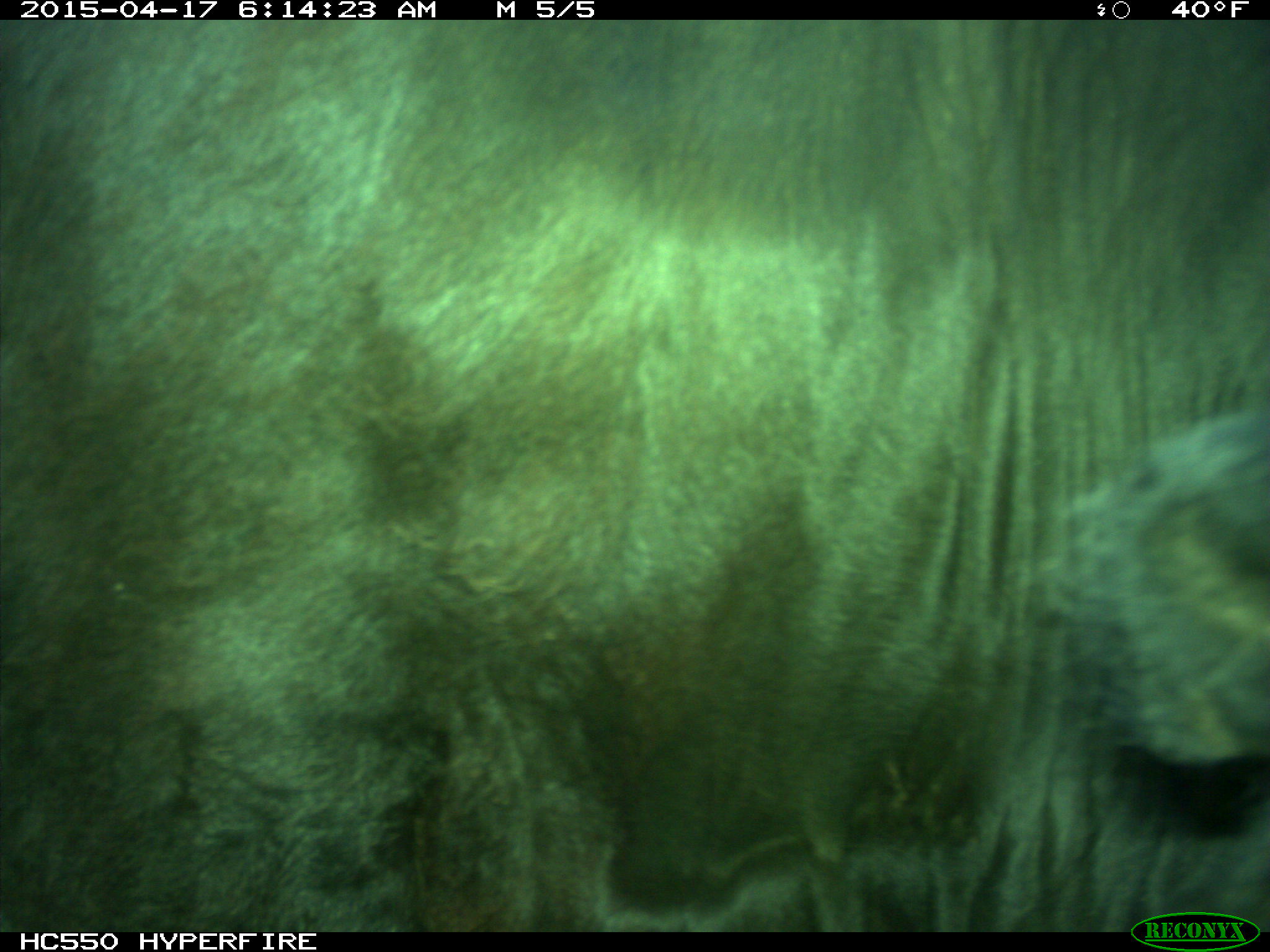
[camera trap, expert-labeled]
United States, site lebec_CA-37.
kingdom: Animalia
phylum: Chordata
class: Mammalia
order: Artiodactyla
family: Bovidae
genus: Bos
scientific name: Bos taurus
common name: domestic cow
Bos taurus (domestic cow).